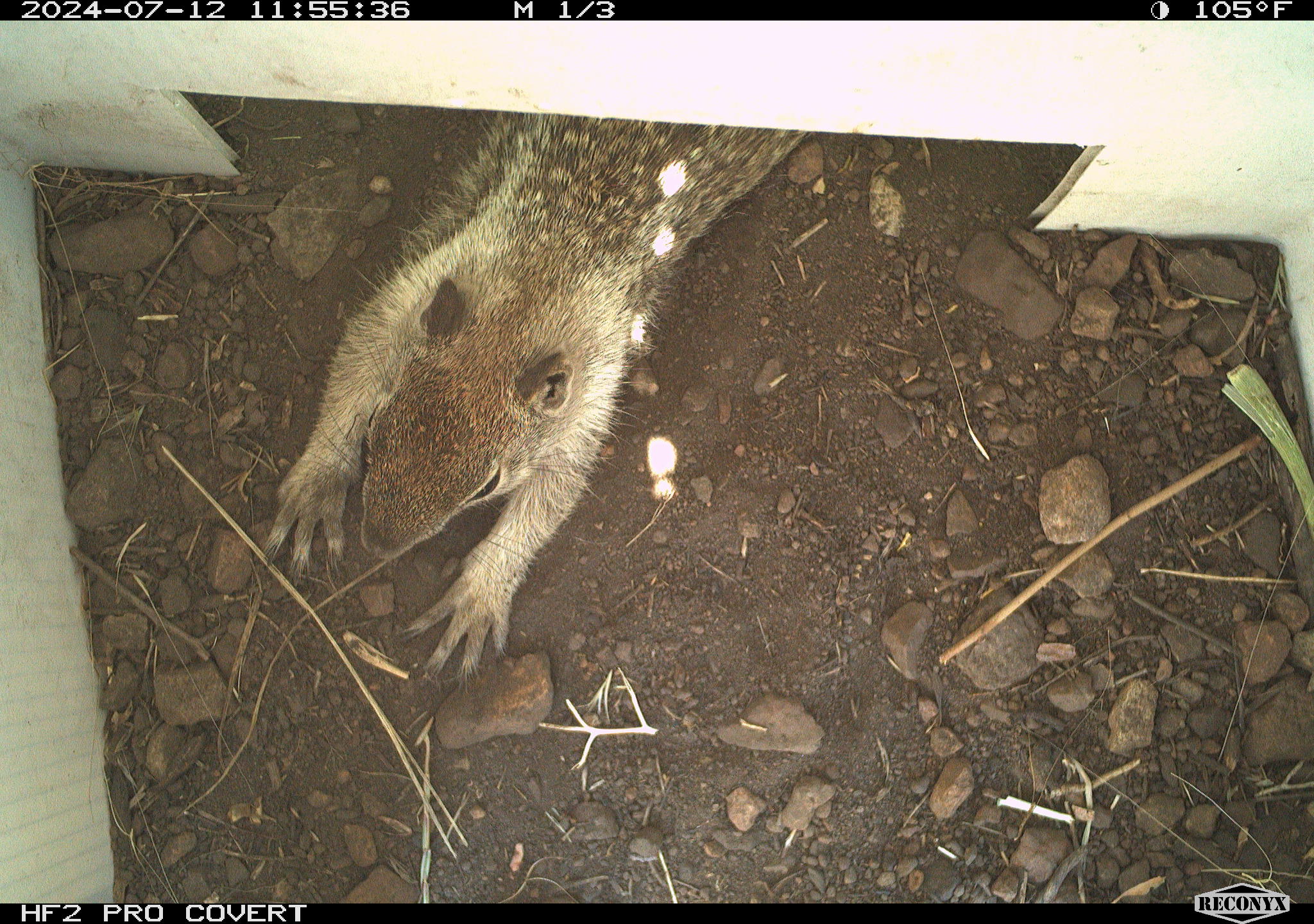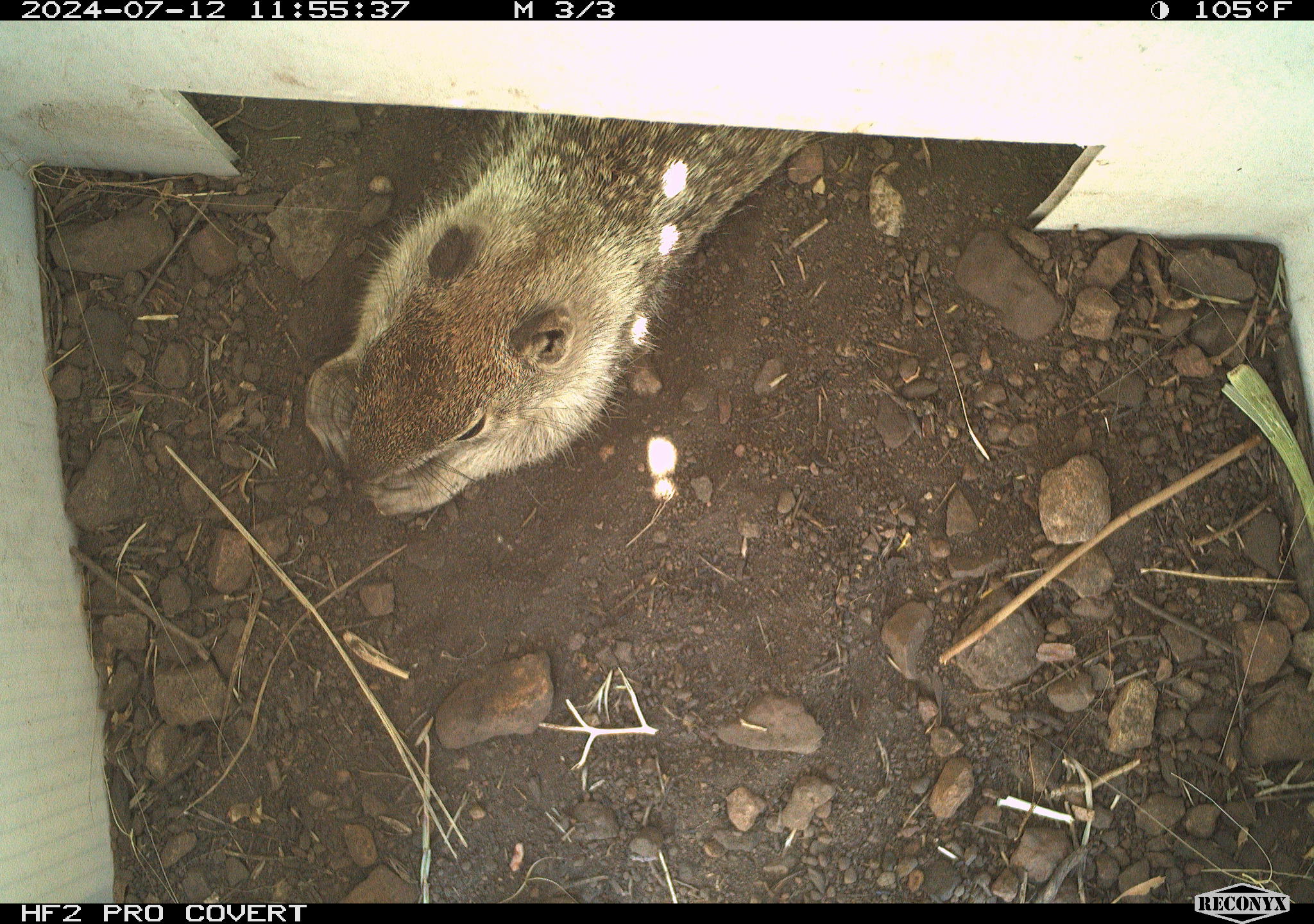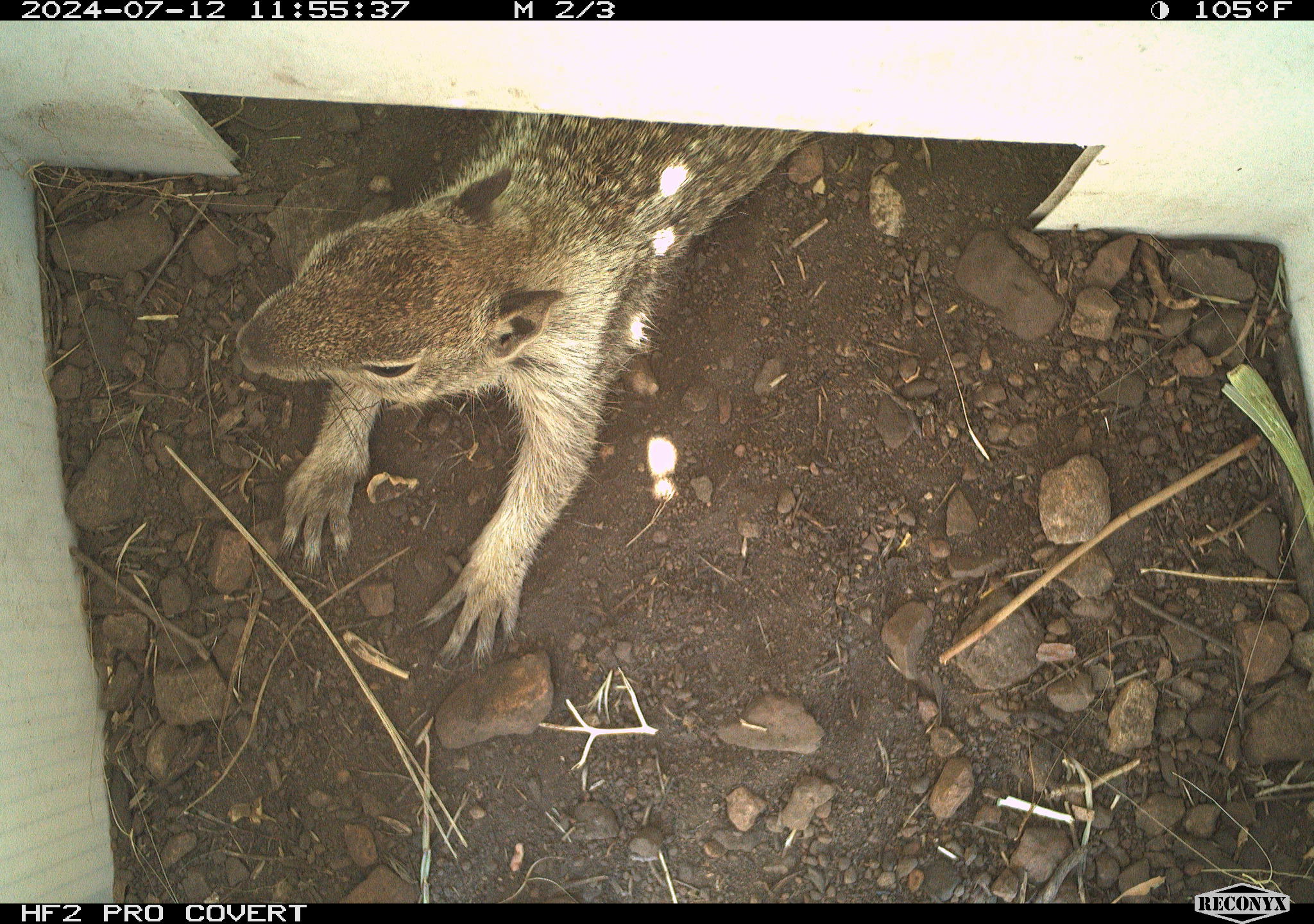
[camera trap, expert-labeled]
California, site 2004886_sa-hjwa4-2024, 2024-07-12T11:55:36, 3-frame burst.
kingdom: Animalia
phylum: Chordata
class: Mammalia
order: Rodentia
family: Sciuridae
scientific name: Sciuridae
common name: squirrels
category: sciuridae family